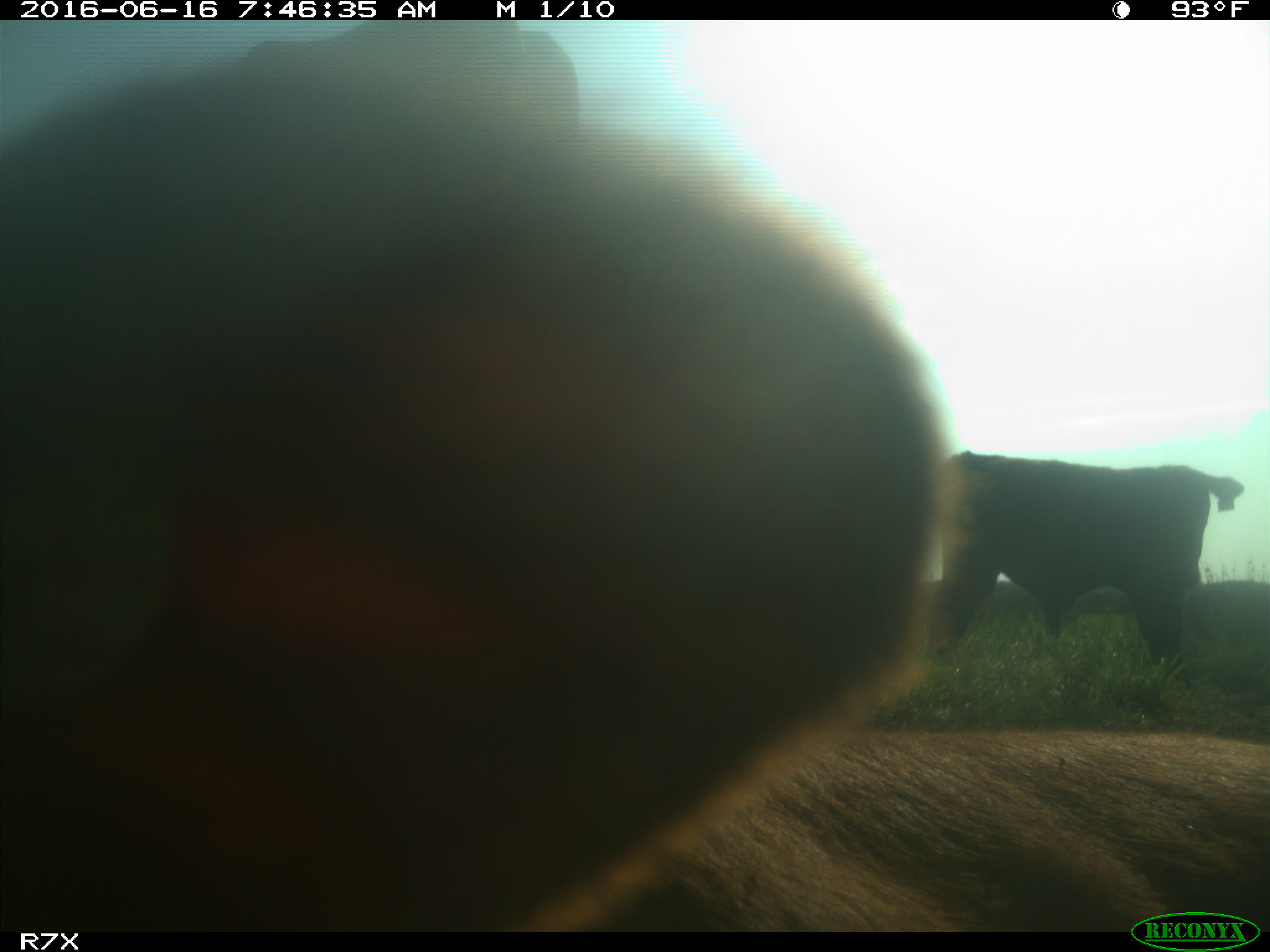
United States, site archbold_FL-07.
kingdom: Animalia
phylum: Chordata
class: Mammalia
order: Artiodactyla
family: Bovidae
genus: Bos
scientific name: Bos taurus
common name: domestic cow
Bos taurus (domestic cow).